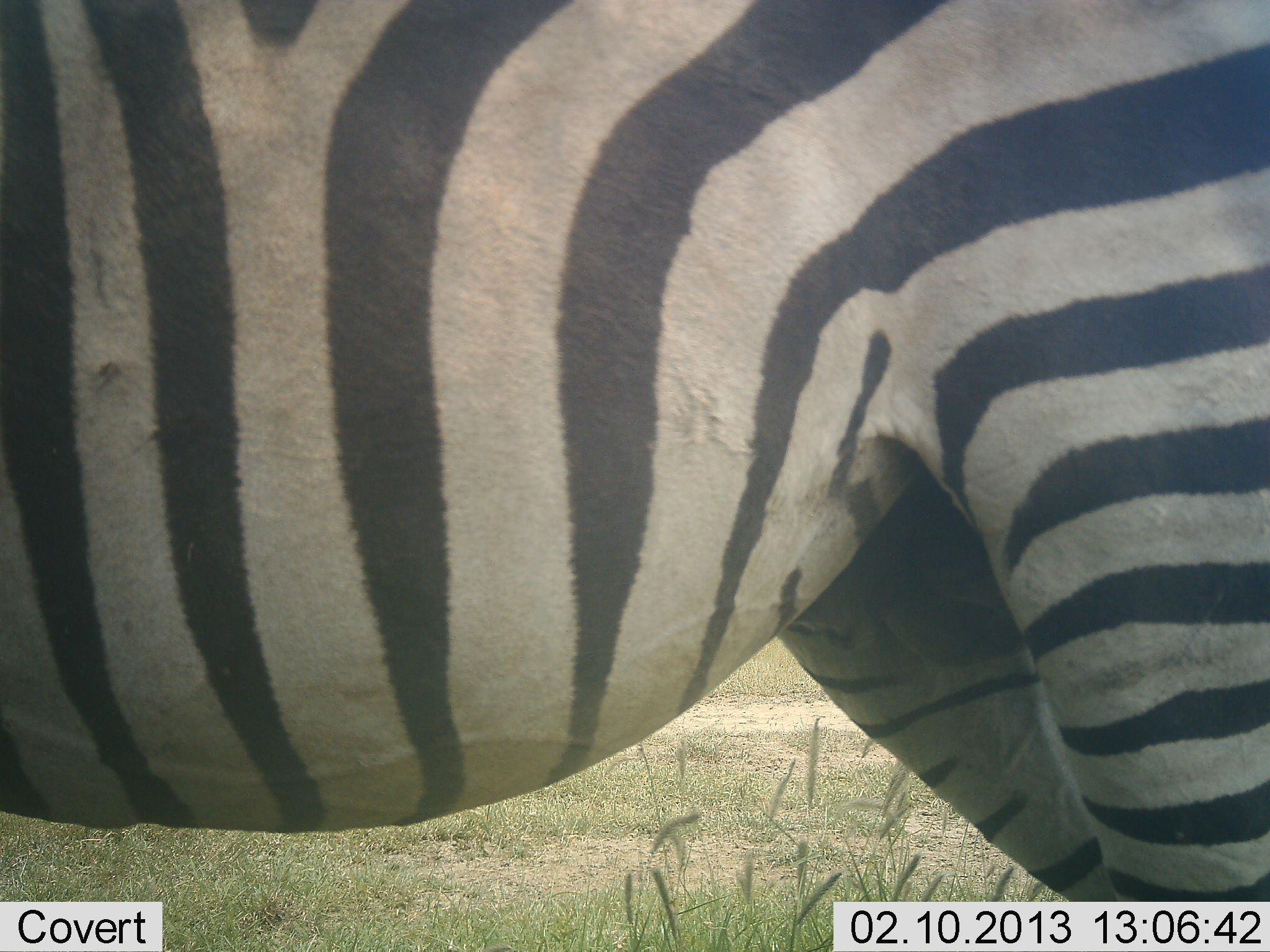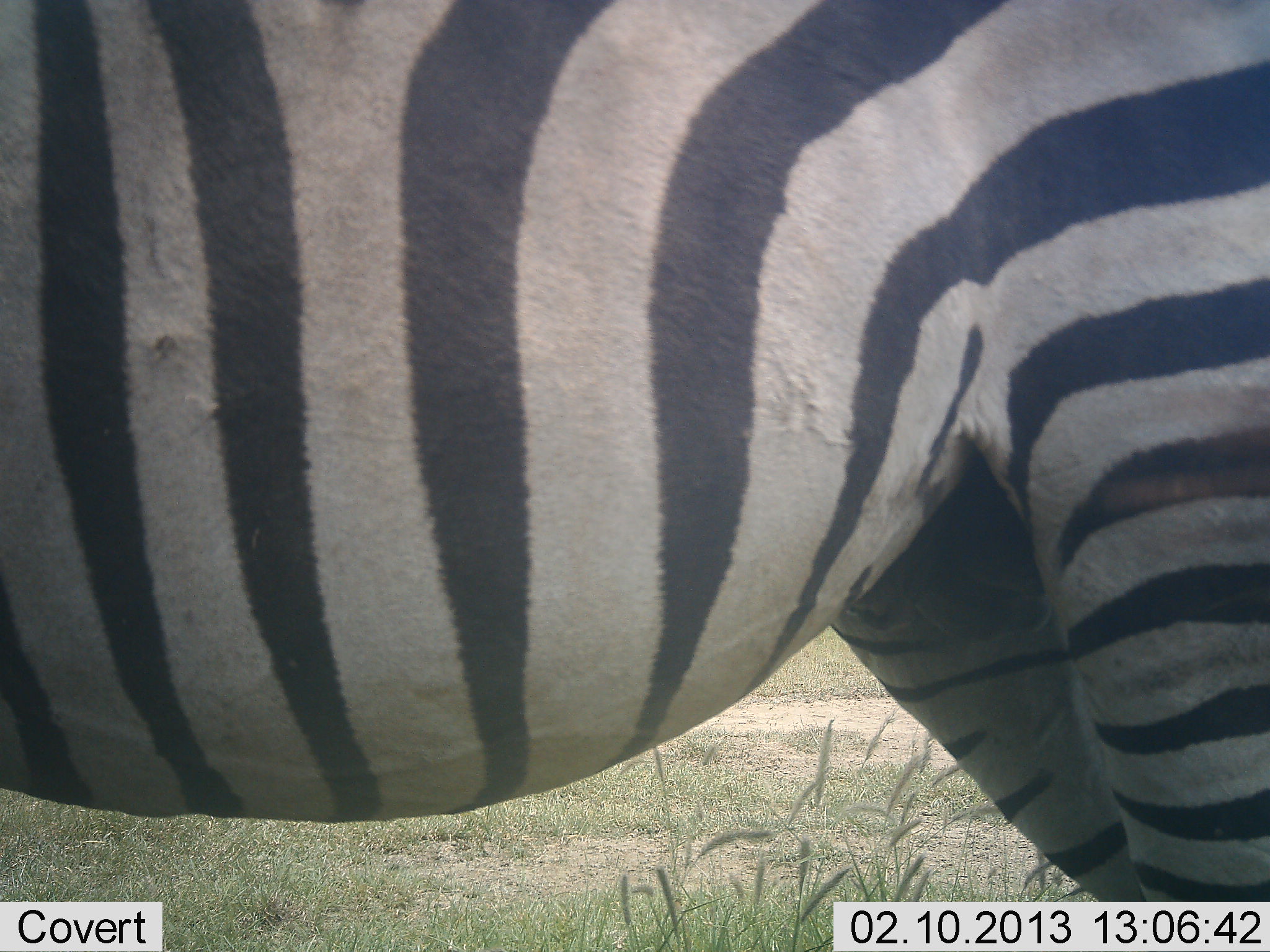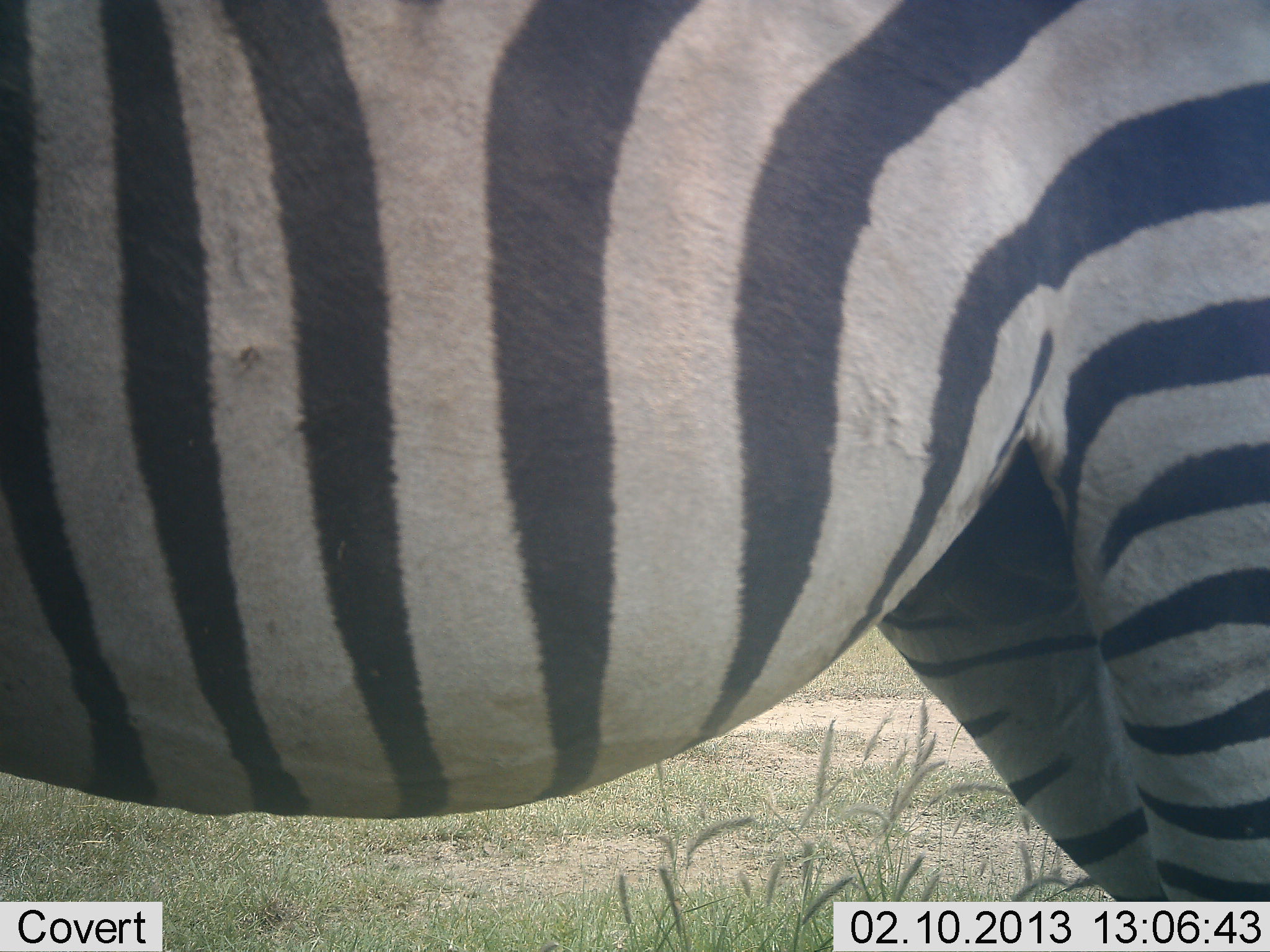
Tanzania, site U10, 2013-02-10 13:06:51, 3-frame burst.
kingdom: Animalia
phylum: Chordata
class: Mammalia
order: Perissodactyla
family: Equidae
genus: Equus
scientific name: Equus quagga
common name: plains zebra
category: zebra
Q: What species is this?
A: Zebra (plains zebra) (Equus quagga).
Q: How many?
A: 1.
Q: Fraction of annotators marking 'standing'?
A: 86%.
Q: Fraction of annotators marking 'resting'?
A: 0%.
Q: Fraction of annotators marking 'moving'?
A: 14%.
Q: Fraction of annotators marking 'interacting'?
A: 0%.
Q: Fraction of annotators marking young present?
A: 0%.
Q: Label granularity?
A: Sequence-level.